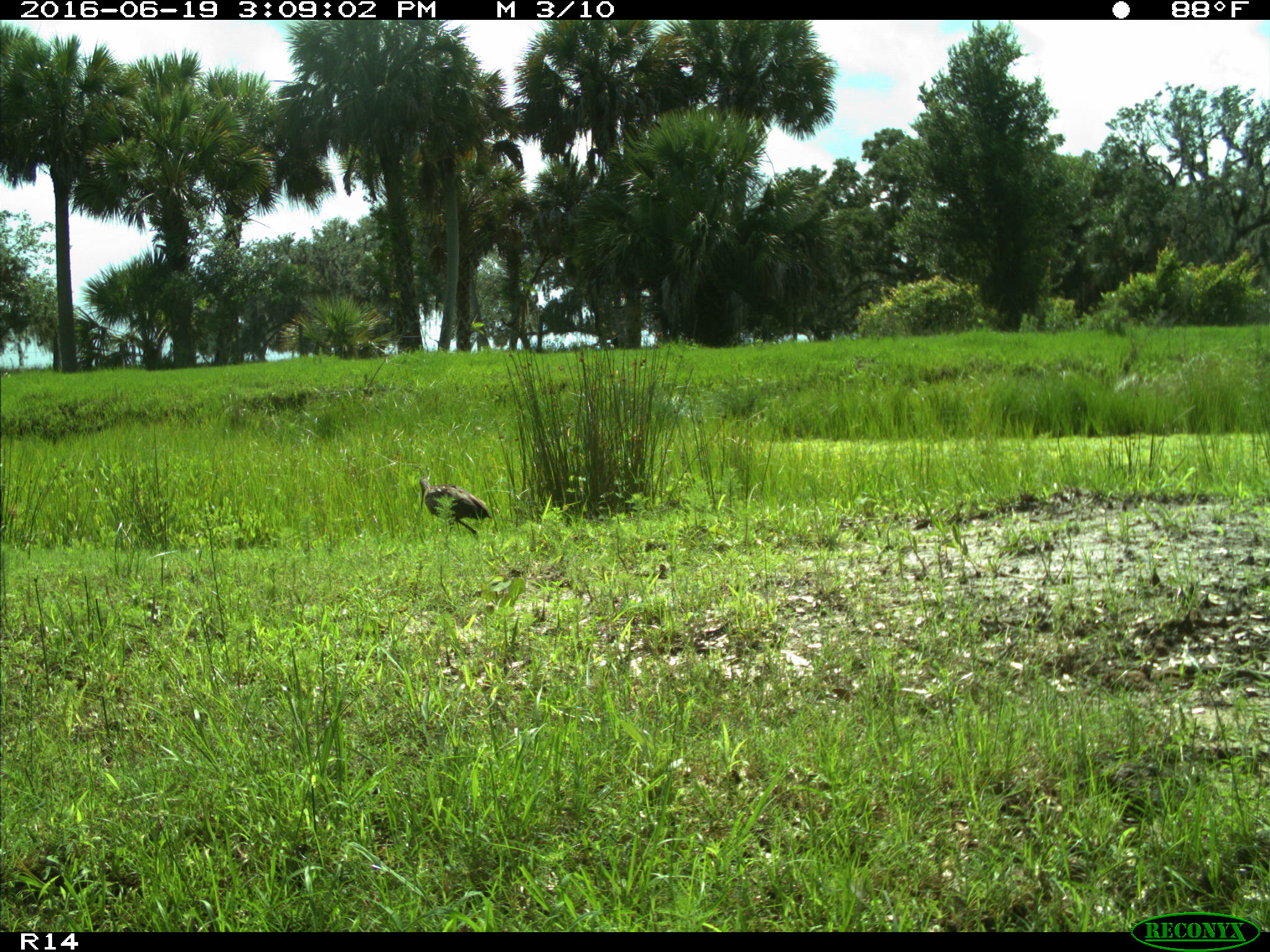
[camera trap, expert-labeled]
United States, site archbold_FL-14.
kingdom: Animalia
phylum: Chordata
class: Aves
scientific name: Aves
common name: birds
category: unidentified bird